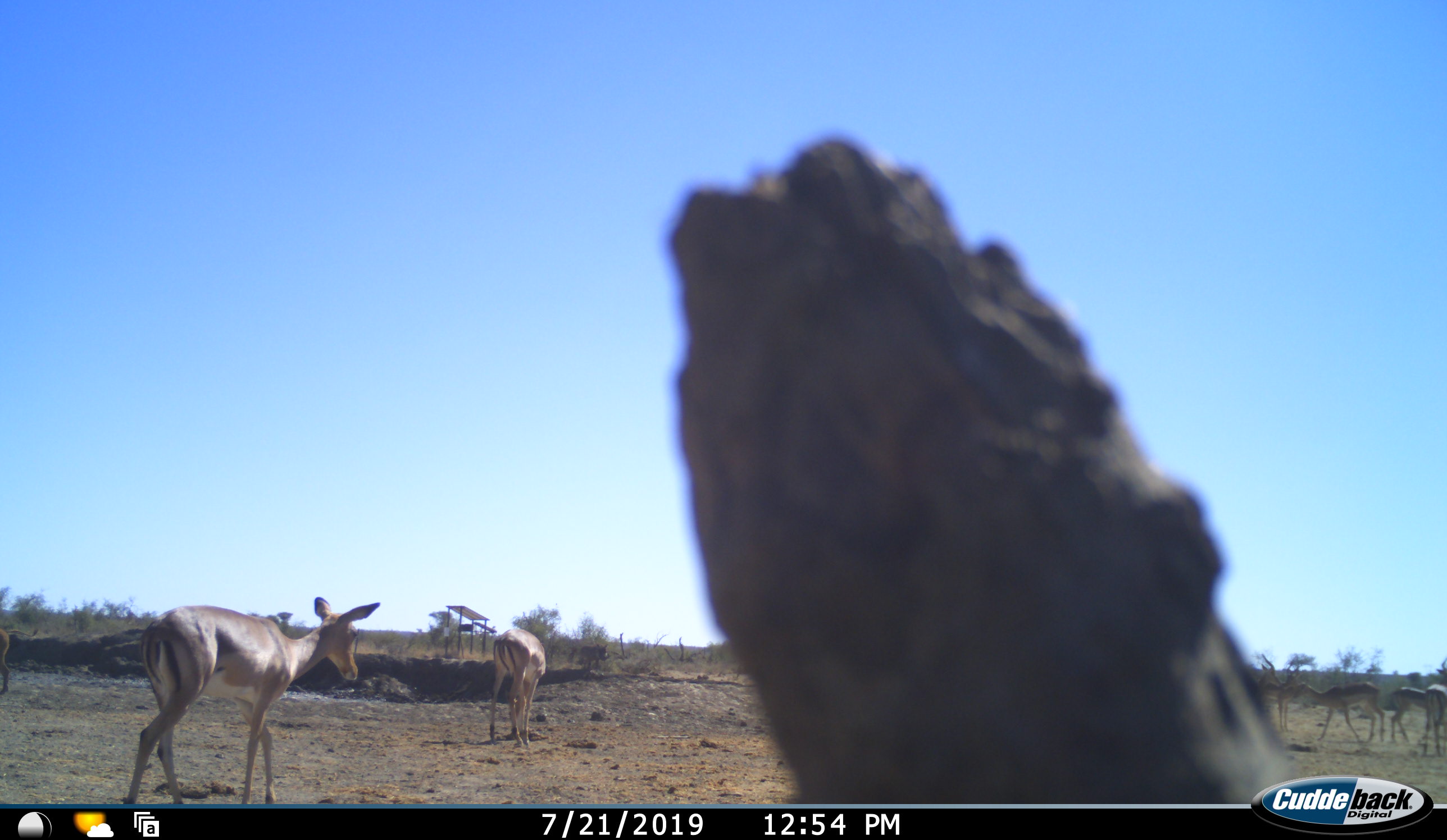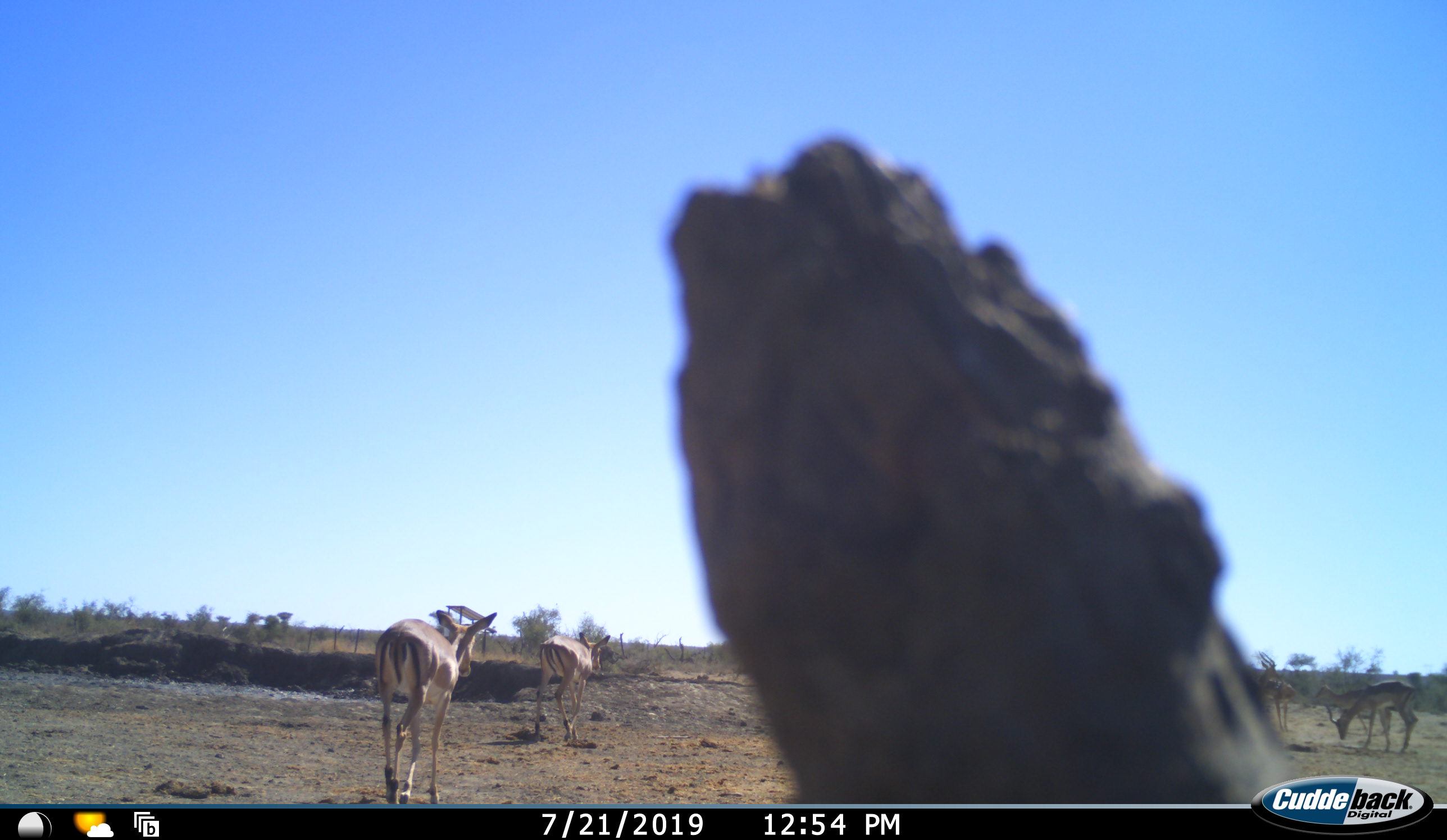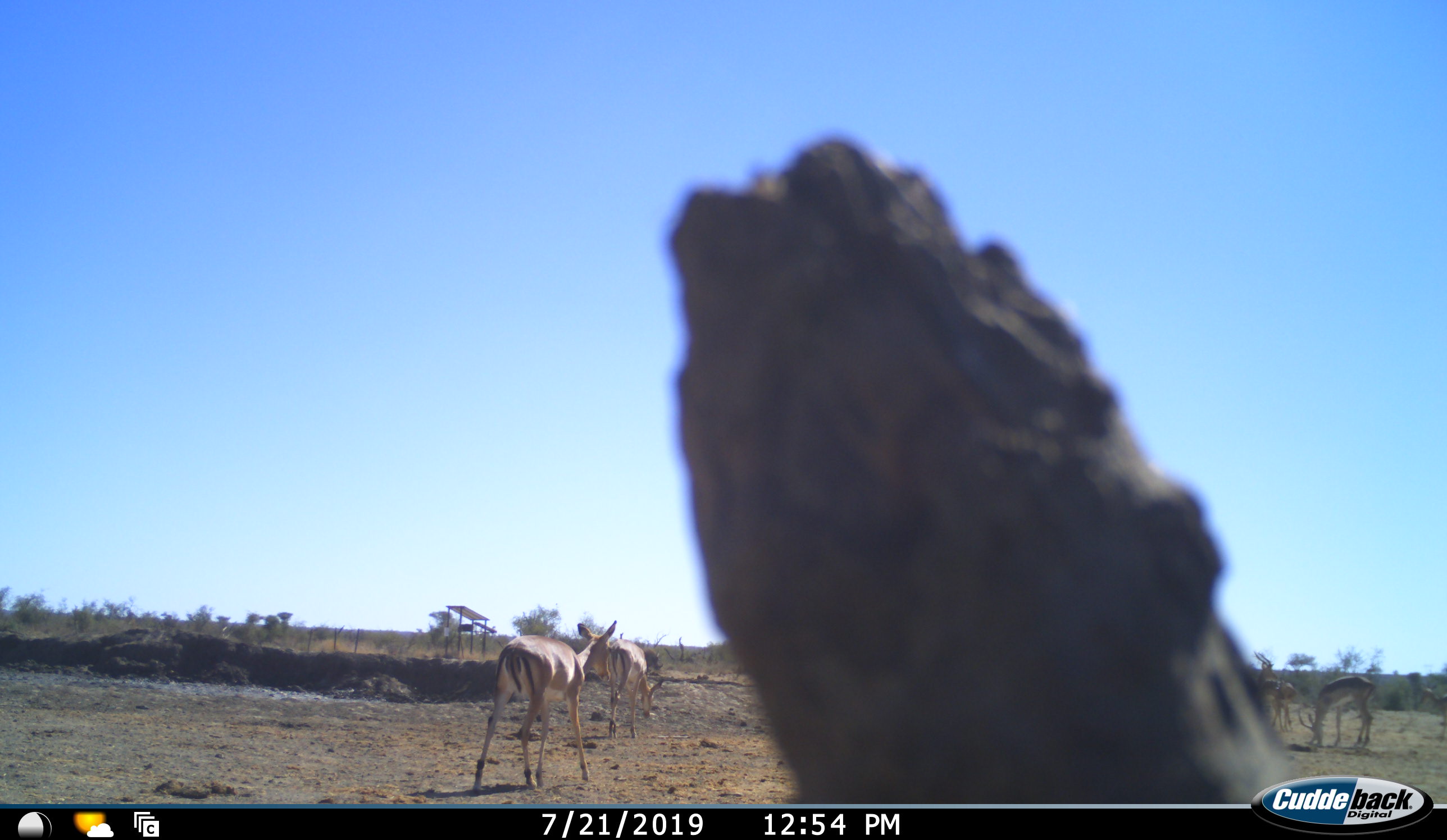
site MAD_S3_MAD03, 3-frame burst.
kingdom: Animalia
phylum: Chordata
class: Mammalia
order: Artiodactyla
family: Bovidae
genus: Aepyceros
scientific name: Aepyceros melampus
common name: impala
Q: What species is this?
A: Impala (Aepyceros melampus).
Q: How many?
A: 7.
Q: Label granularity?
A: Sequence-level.